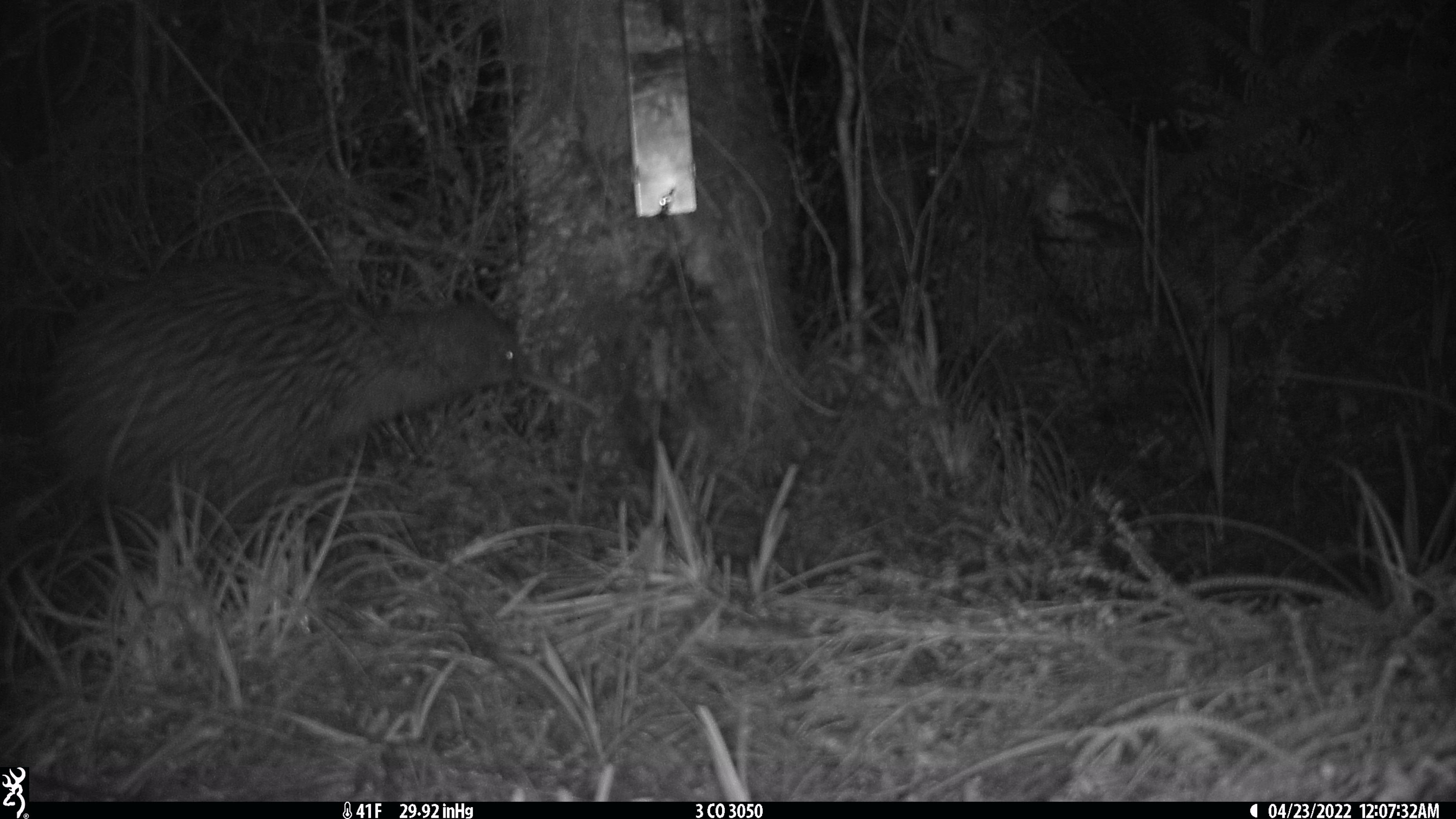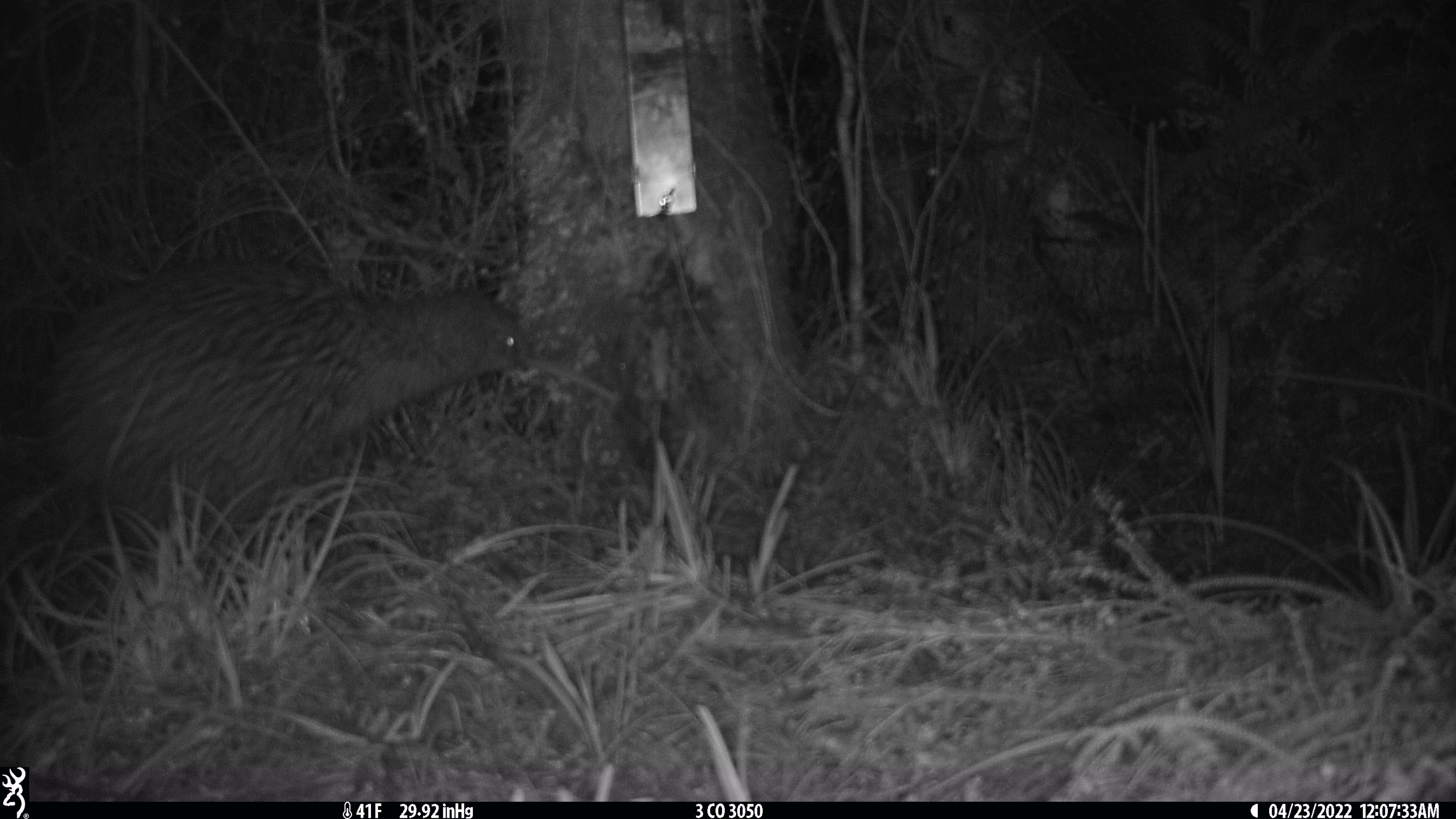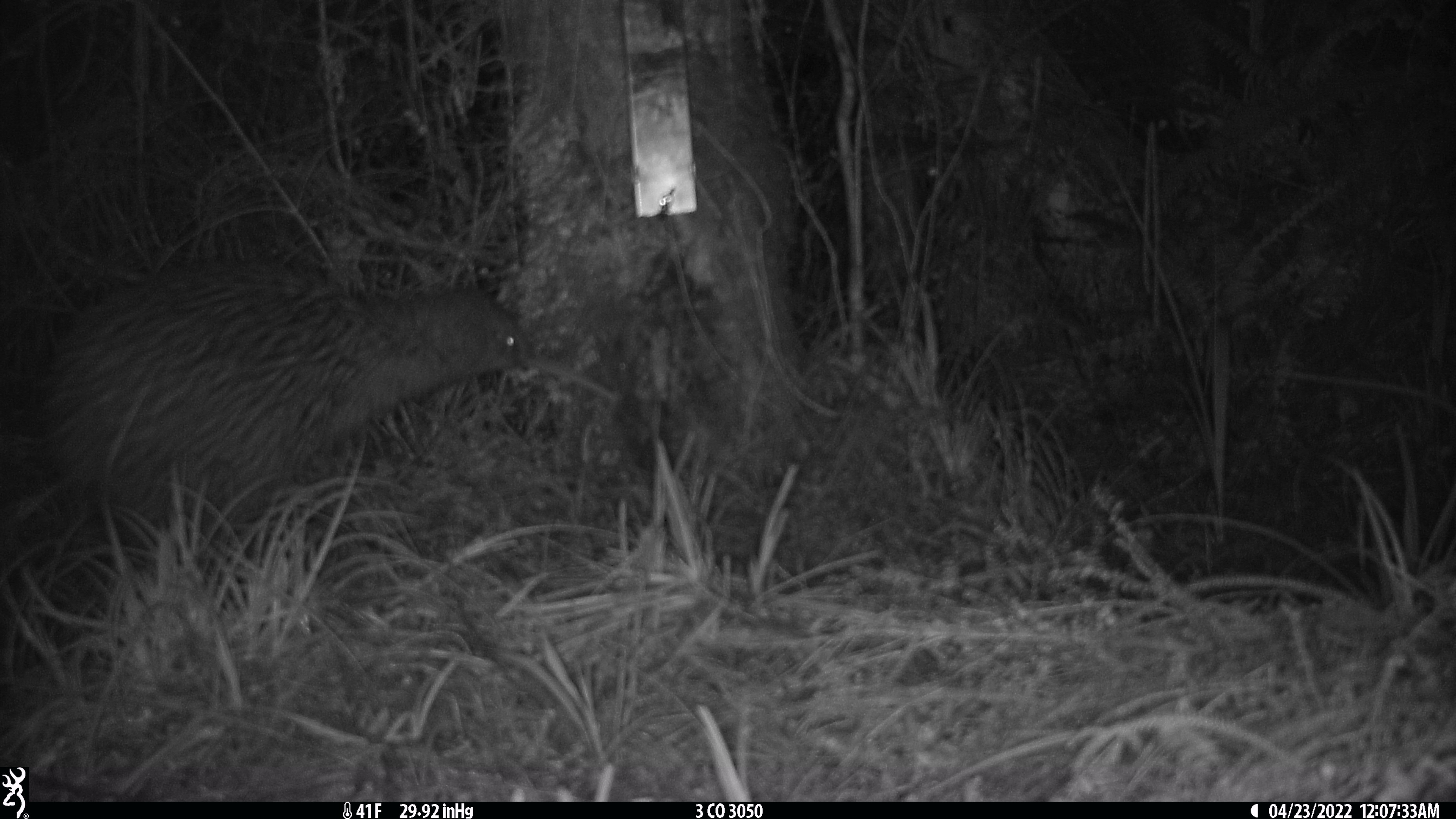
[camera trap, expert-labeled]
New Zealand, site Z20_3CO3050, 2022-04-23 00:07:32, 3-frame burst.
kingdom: Animalia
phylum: Chordata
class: Aves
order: Apterygiformes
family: Apterygidae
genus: Apteryx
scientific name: Apteryx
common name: kiwi